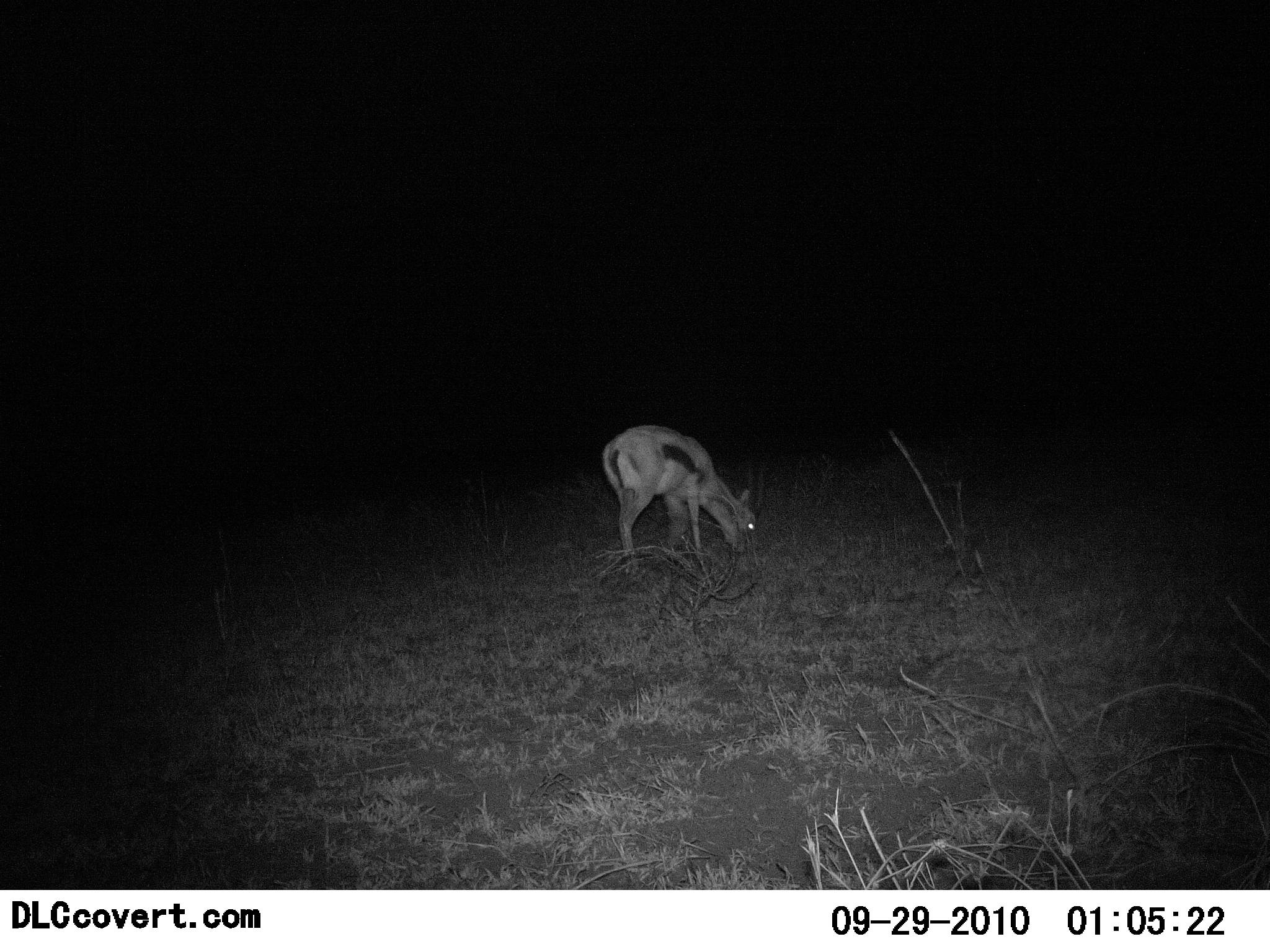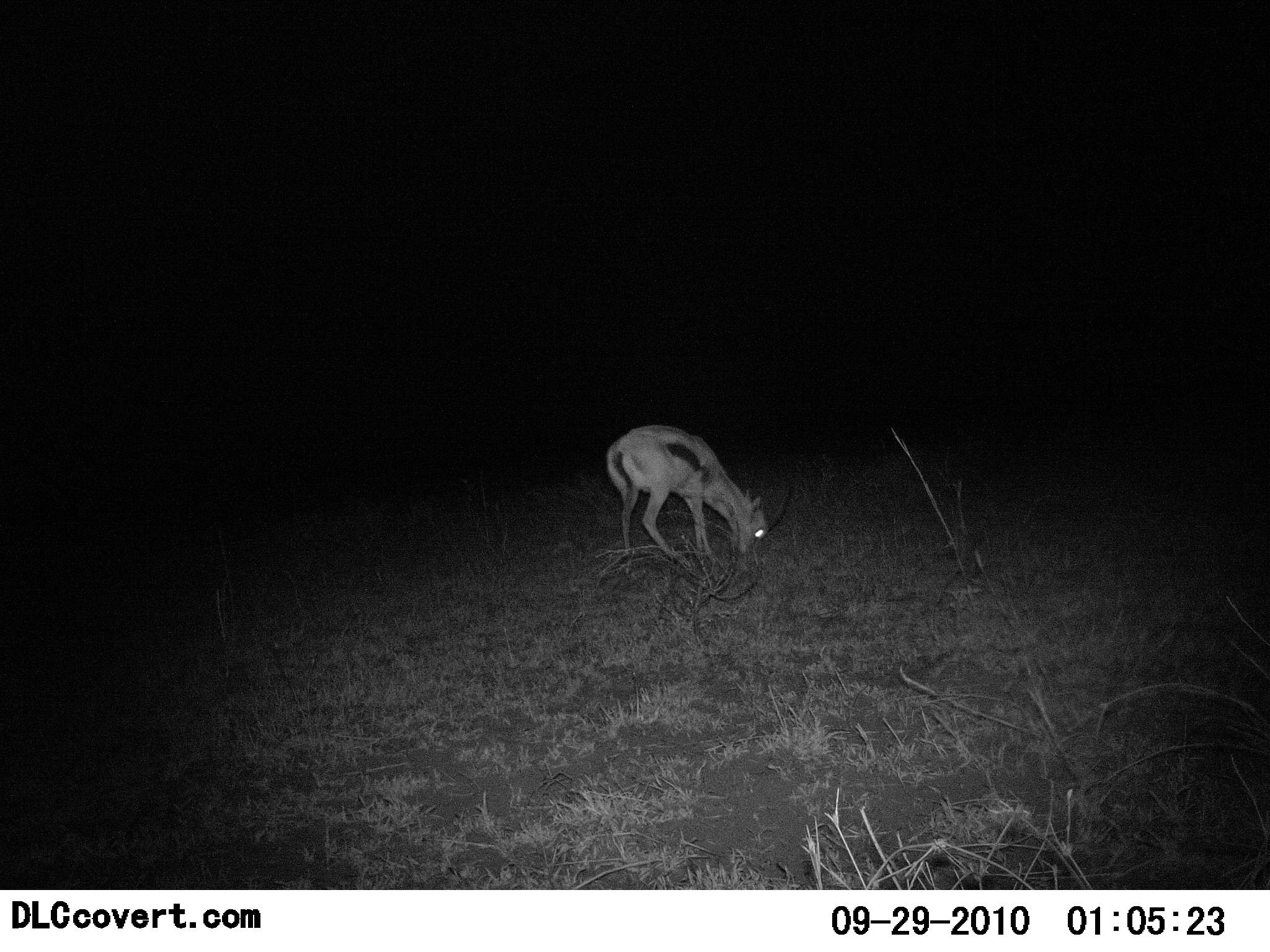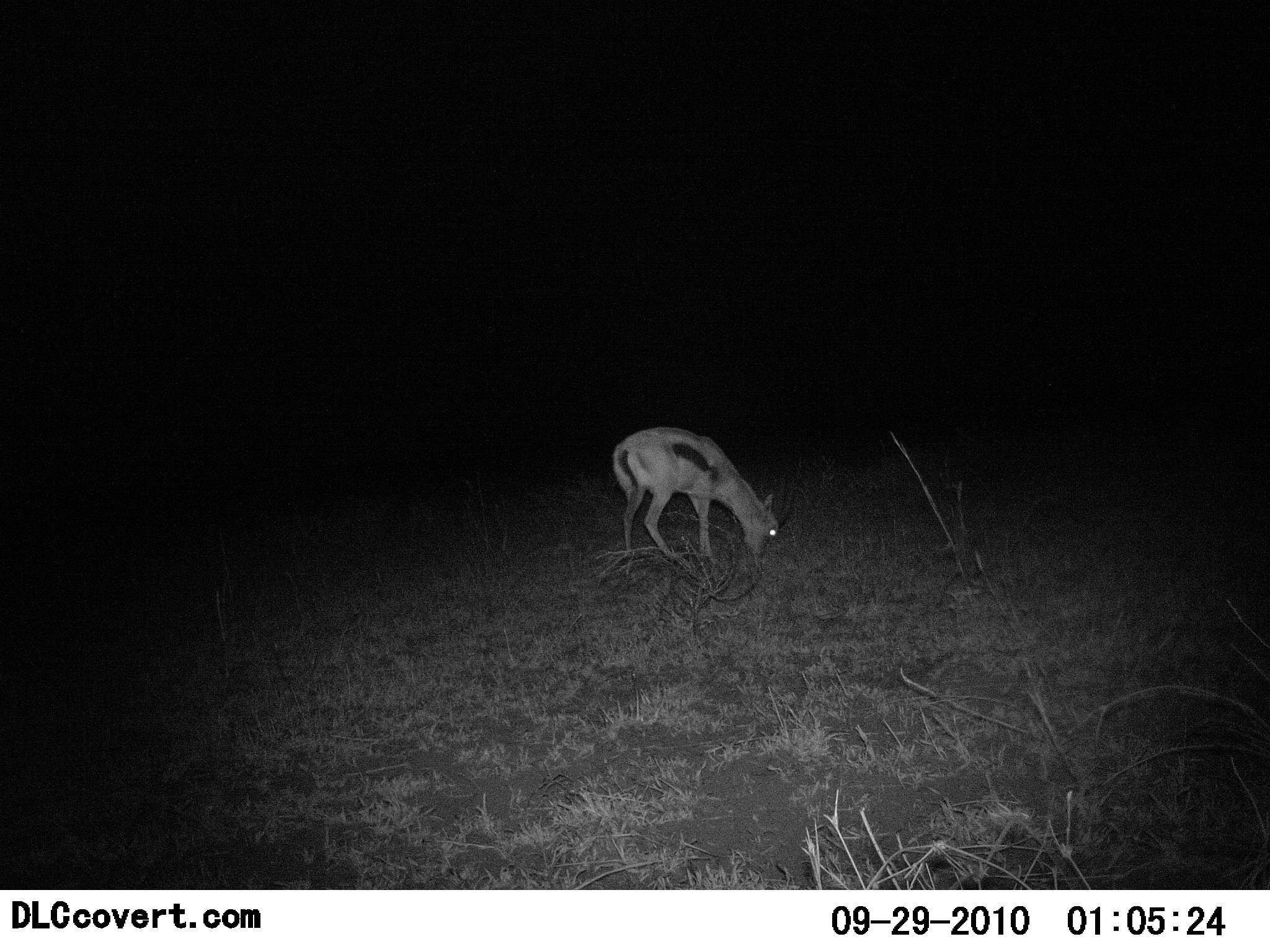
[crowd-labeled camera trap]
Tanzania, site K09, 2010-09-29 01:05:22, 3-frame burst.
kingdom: Animalia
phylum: Chordata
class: Mammalia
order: Artiodactyla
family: Bovidae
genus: Eudorcas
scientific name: Eudorcas thomsonii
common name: thomson's gazelle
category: gazellethomsons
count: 1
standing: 29%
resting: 0%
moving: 0%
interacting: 0%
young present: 0%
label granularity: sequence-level